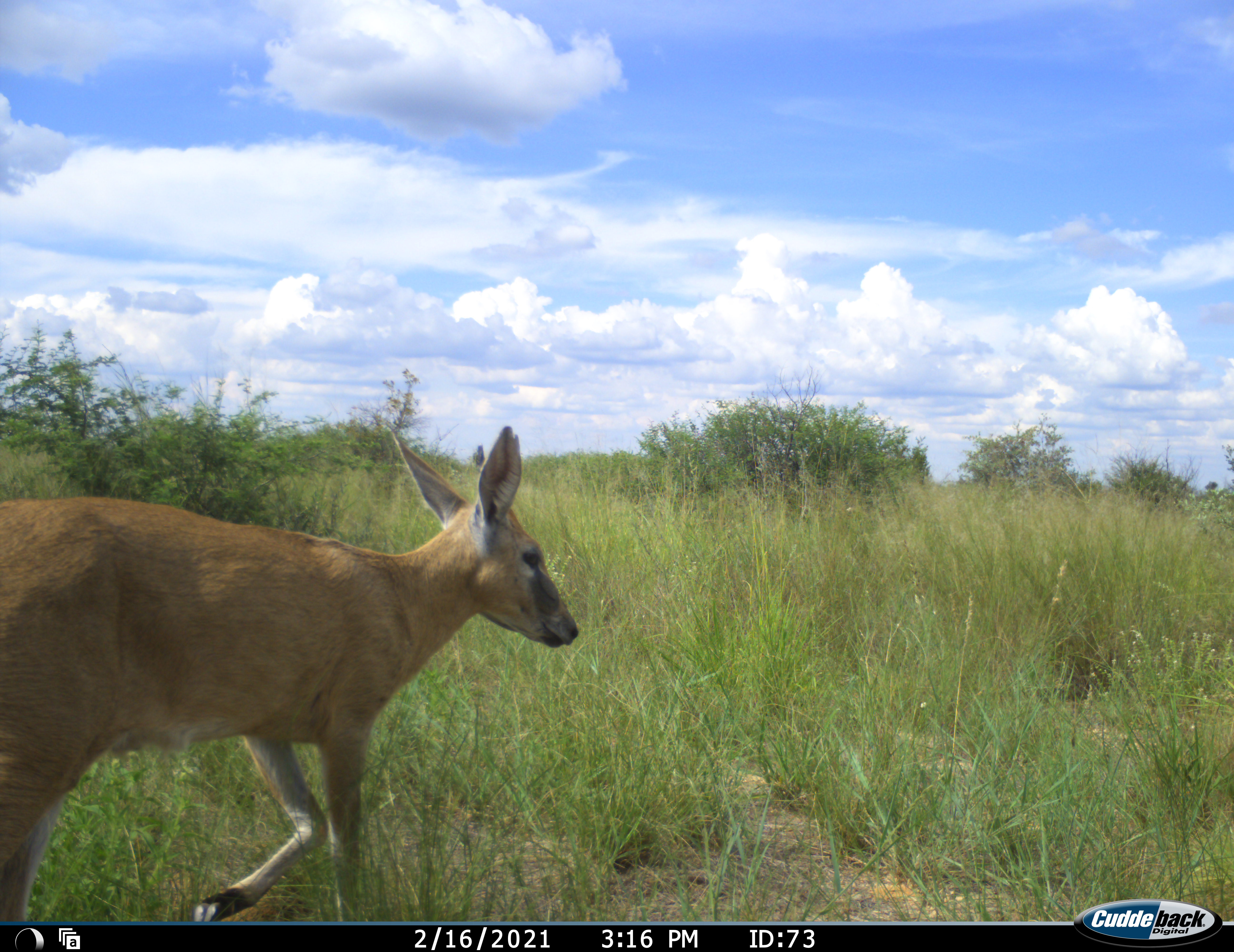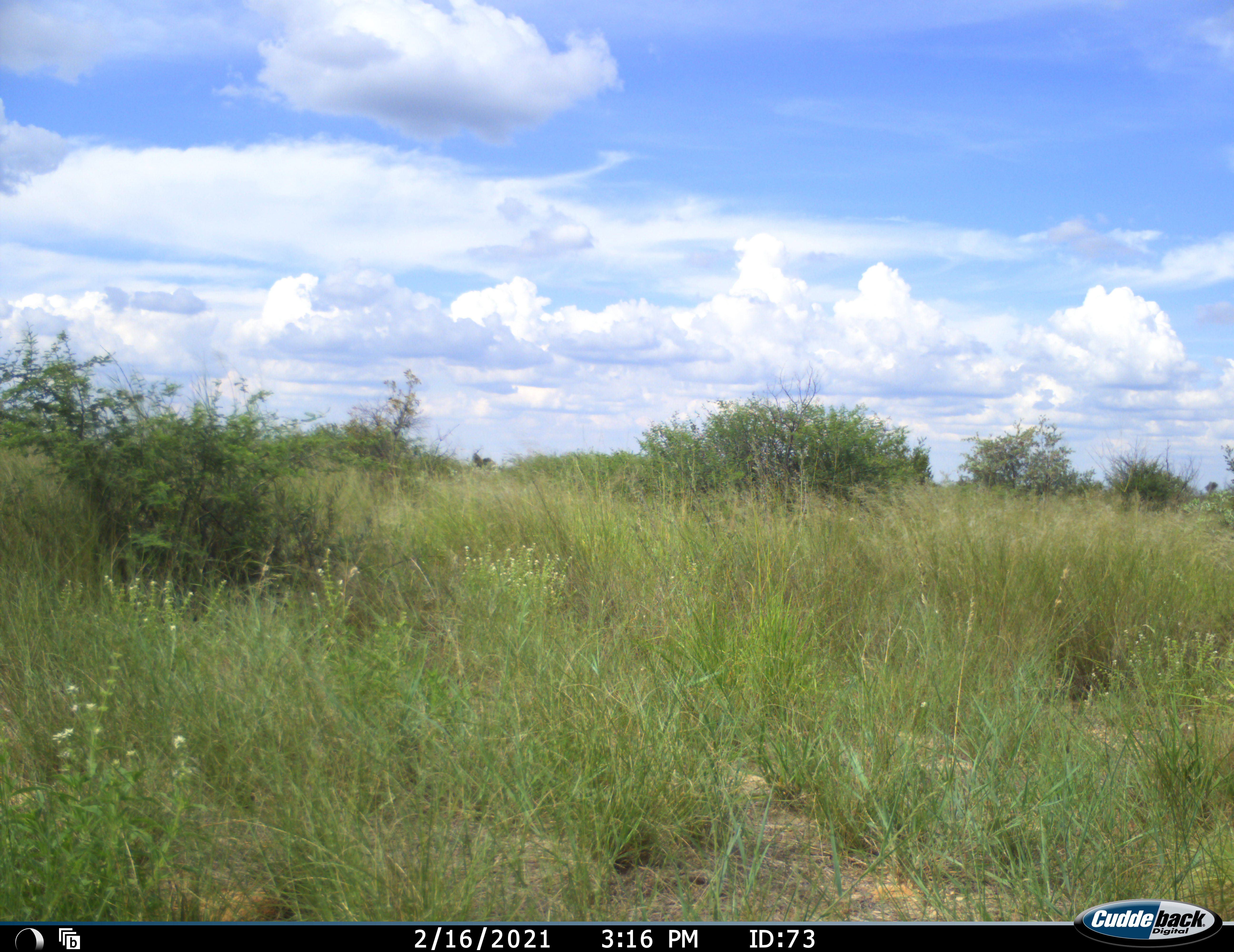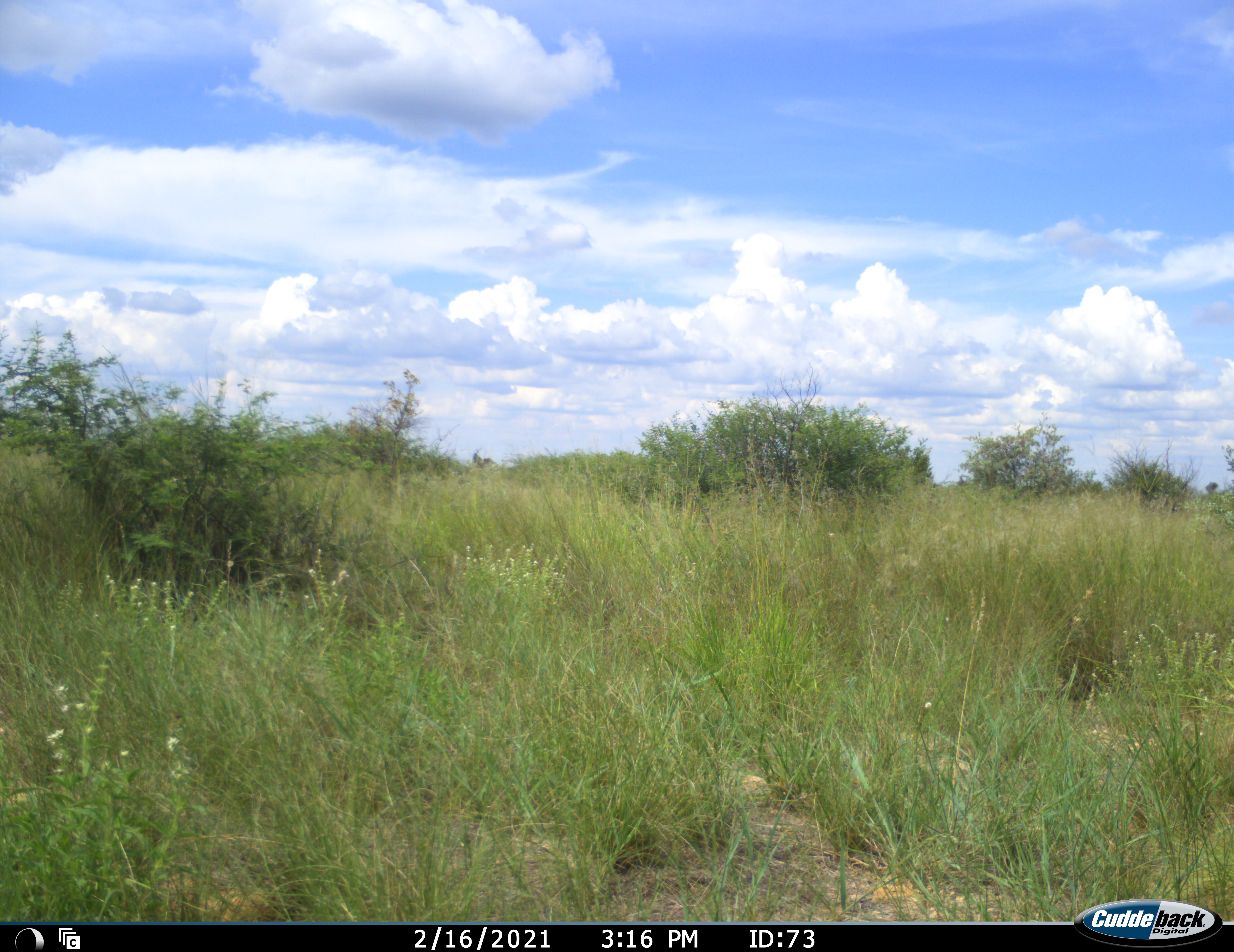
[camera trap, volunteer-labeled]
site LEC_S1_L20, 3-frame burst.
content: unidentified animal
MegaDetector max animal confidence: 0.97